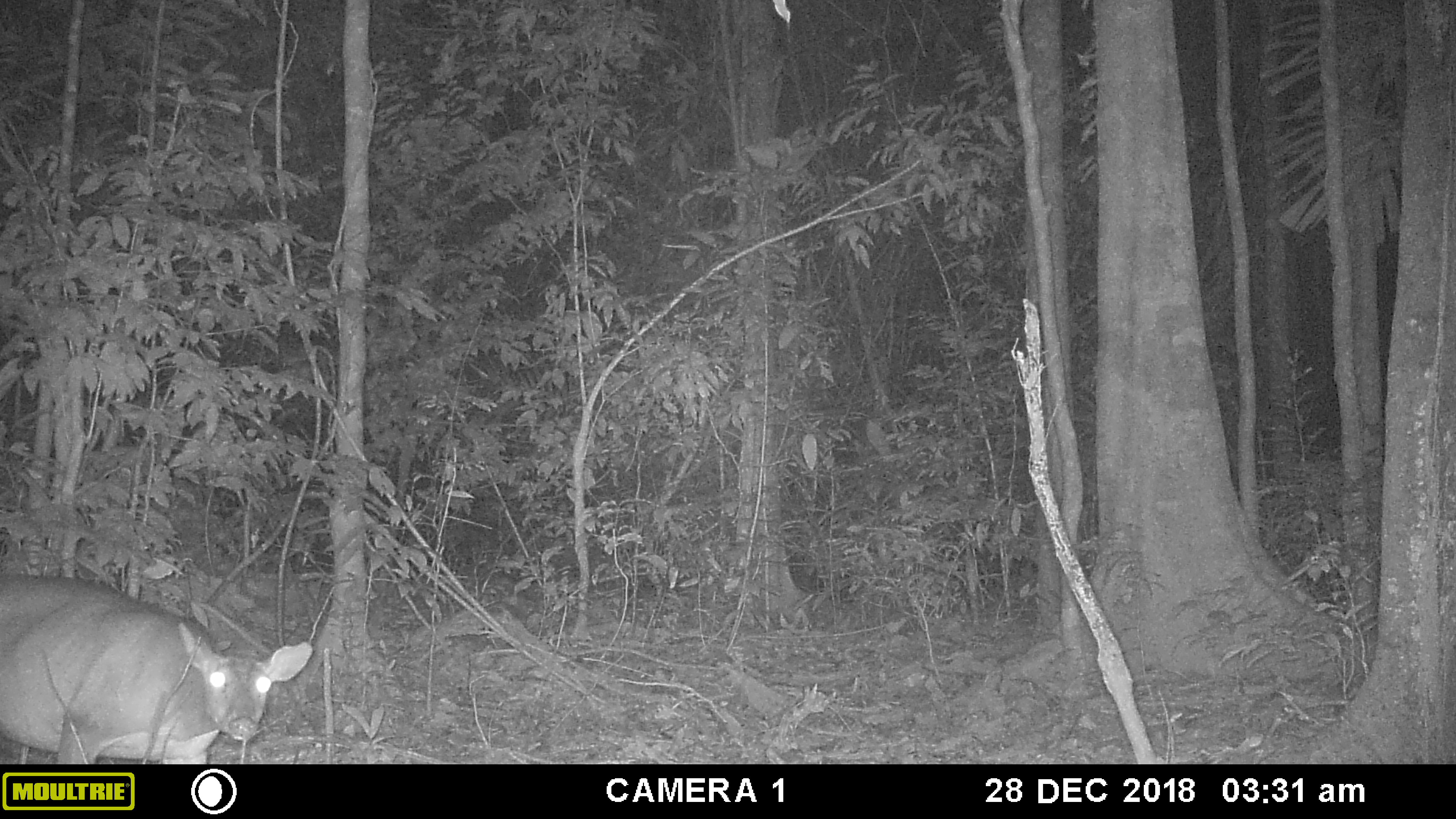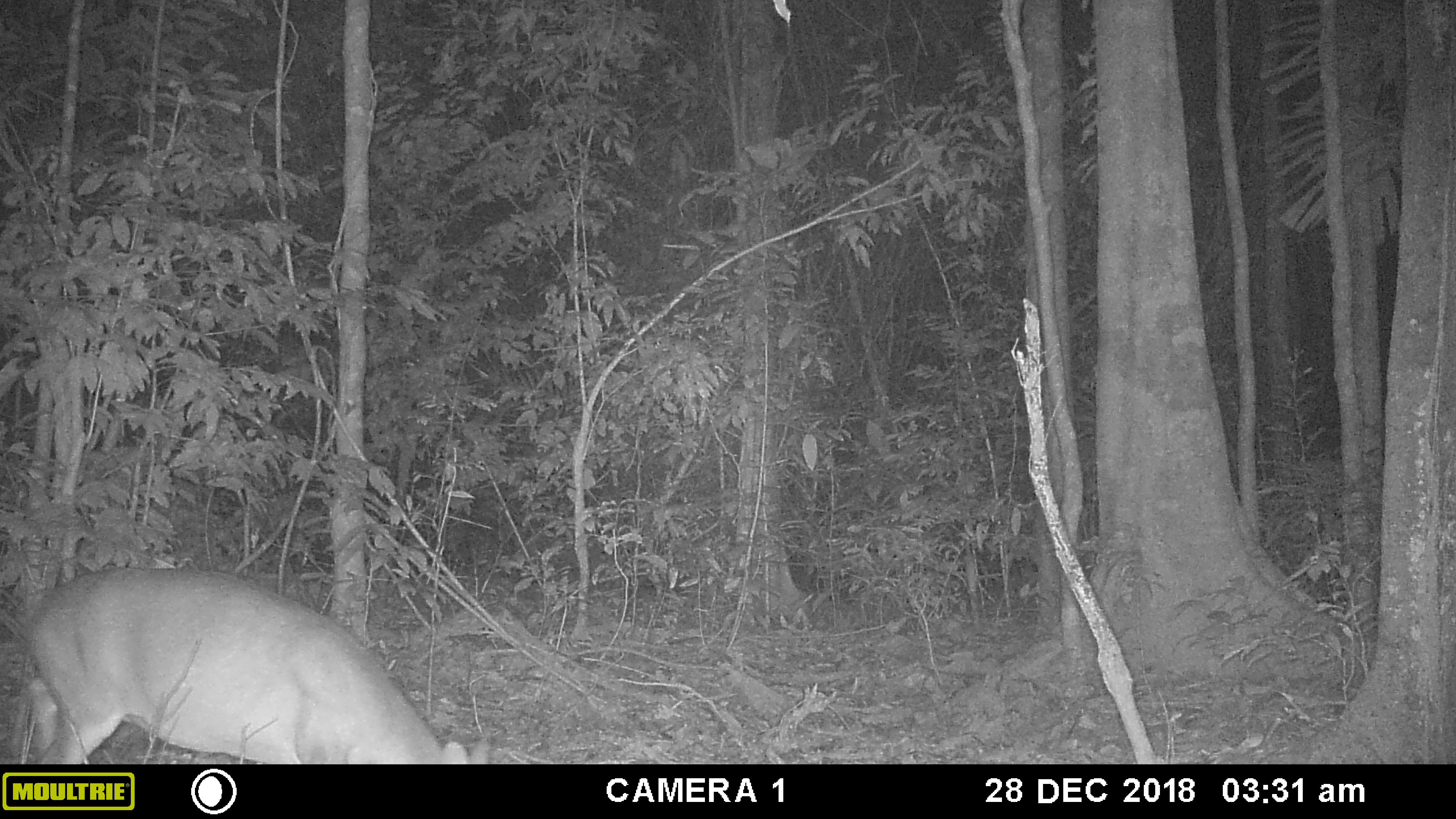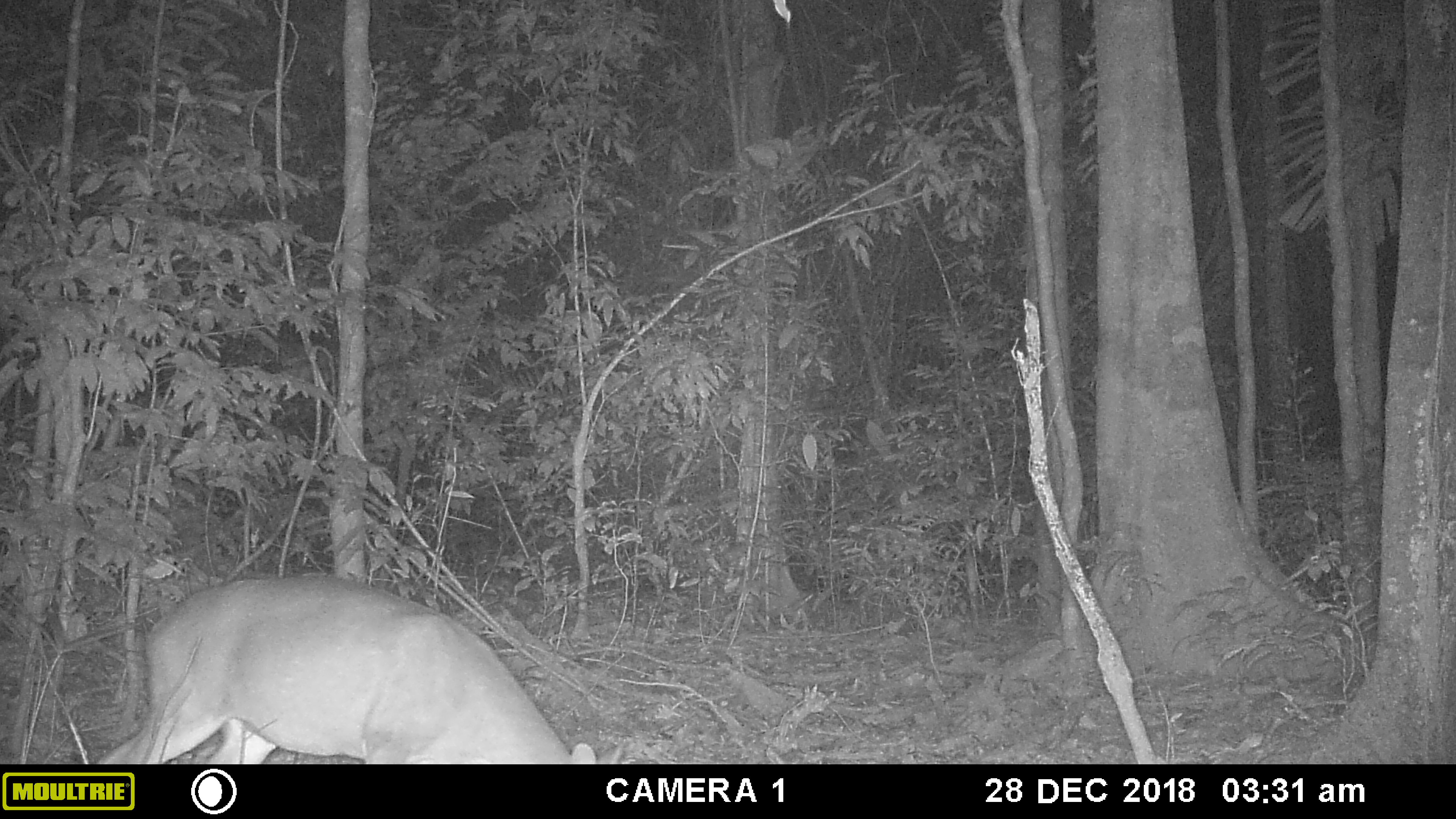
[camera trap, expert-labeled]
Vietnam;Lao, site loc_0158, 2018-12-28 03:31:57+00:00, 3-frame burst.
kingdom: Animalia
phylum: Chordata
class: Mammalia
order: Artiodactyla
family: Cervidae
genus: Muntiacus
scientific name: Muntiacus vuquangensis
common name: large-antlered muntjac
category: large antlered muntjac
Large antlered muntjac (large-antlered muntjac) (Muntiacus vuquangensis). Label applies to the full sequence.